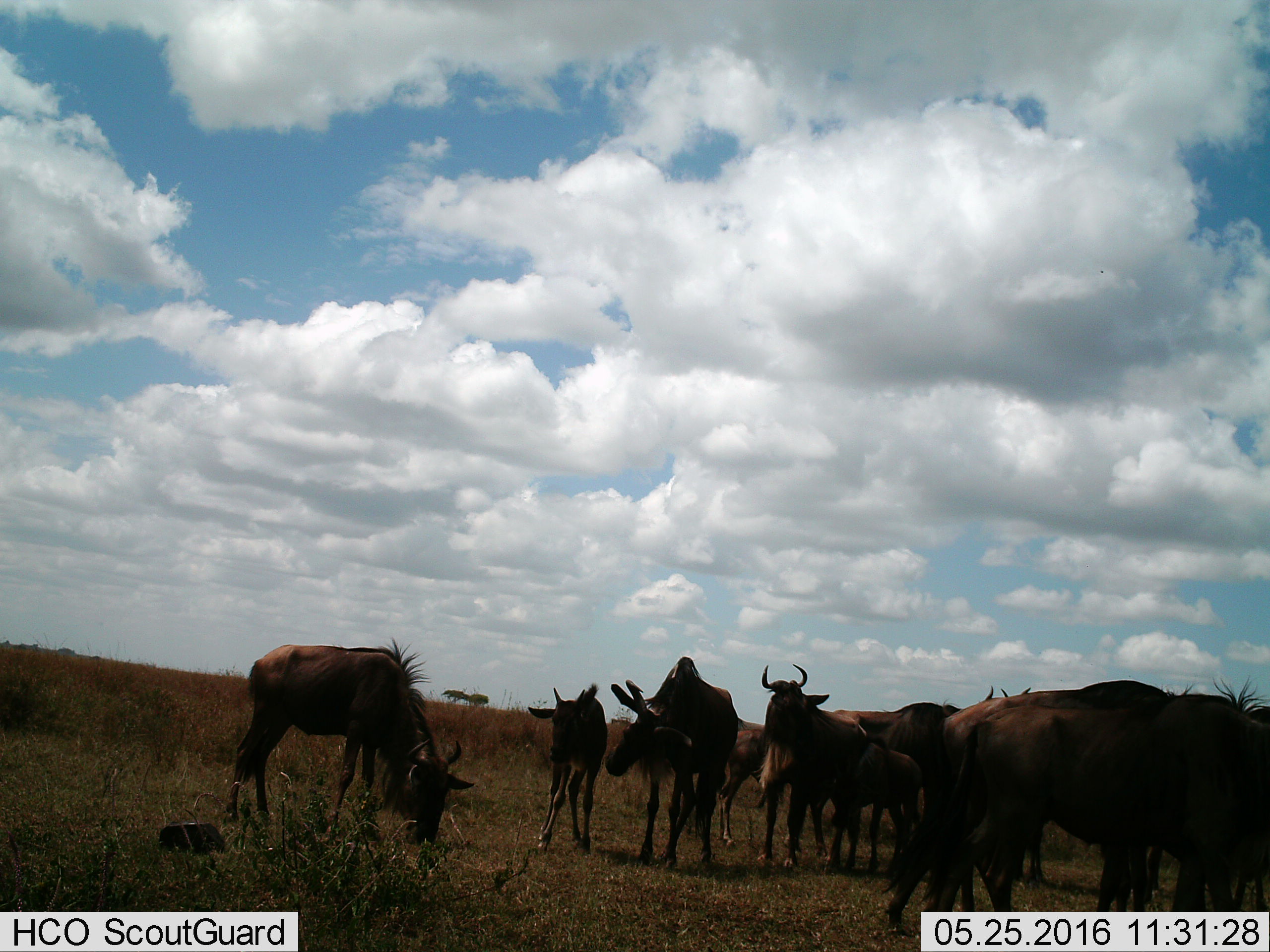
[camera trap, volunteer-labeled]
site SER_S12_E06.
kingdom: Animalia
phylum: Chordata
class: Mammalia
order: Artiodactyla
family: Bovidae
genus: Connochaetes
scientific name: Connochaetes taurinus taurinus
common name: blue wildebeest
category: wildebeestblue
Wildebeestblue (blue wildebeest) (Connochaetes taurinus taurinus), count 11-50. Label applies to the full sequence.